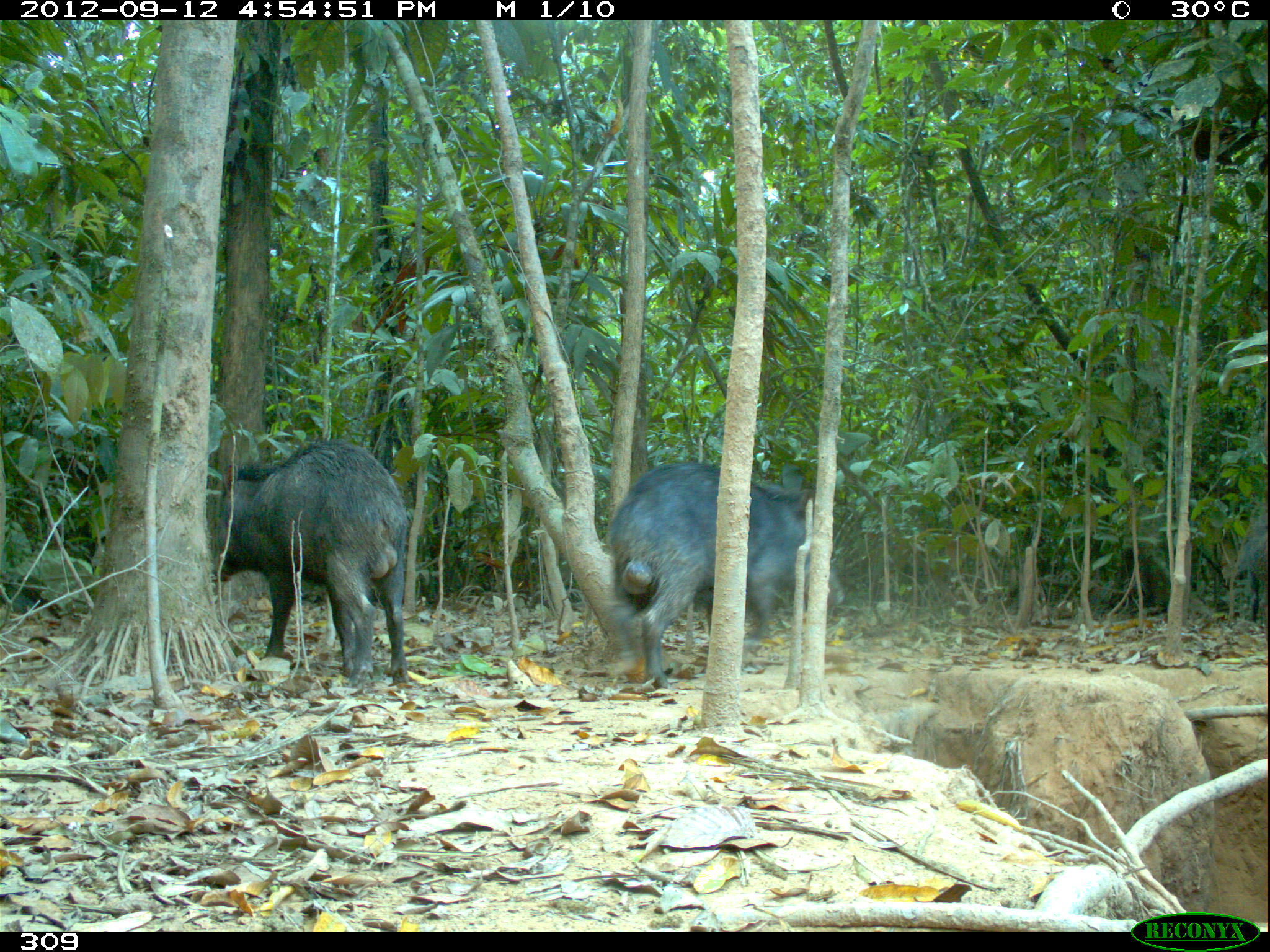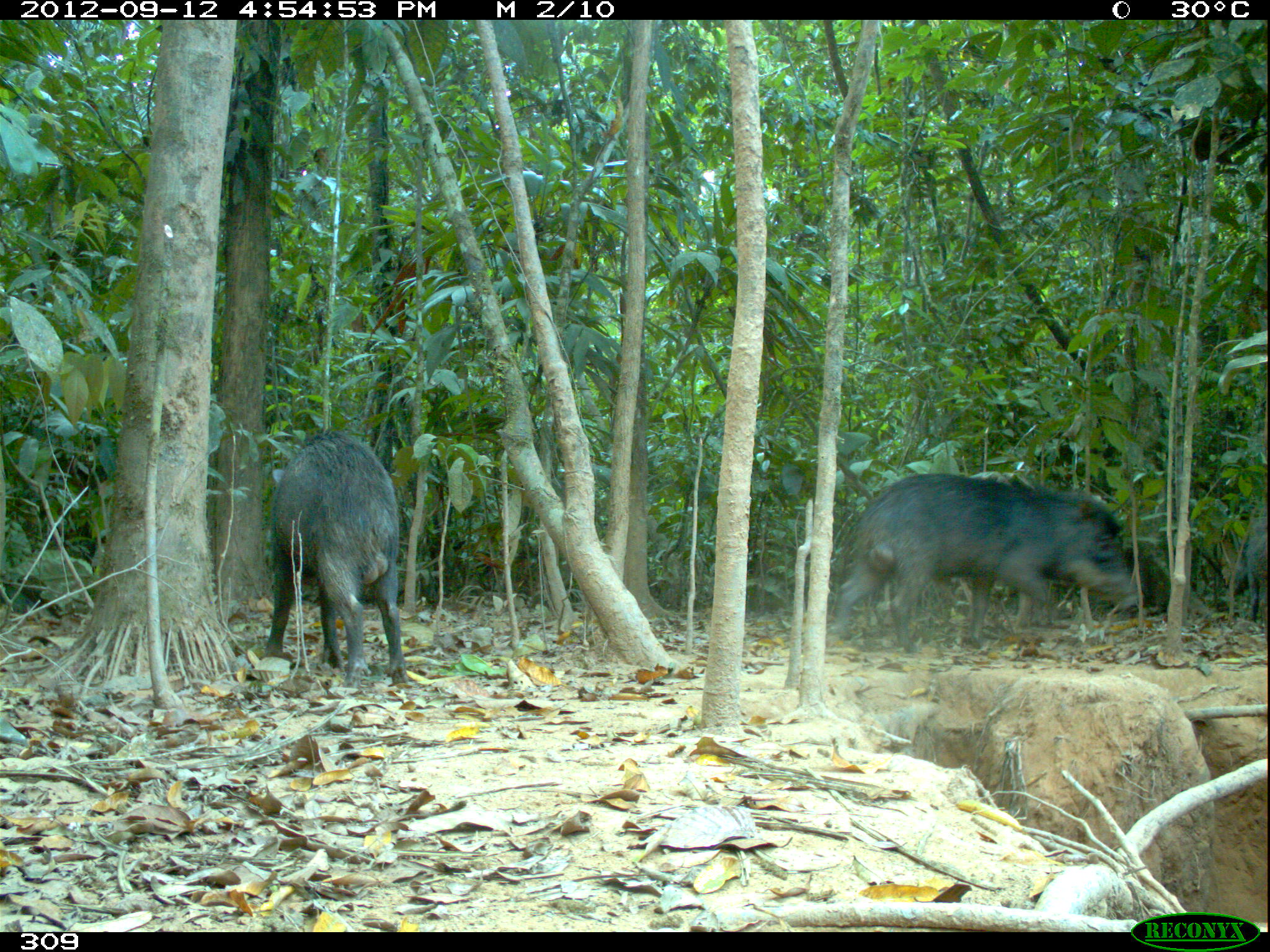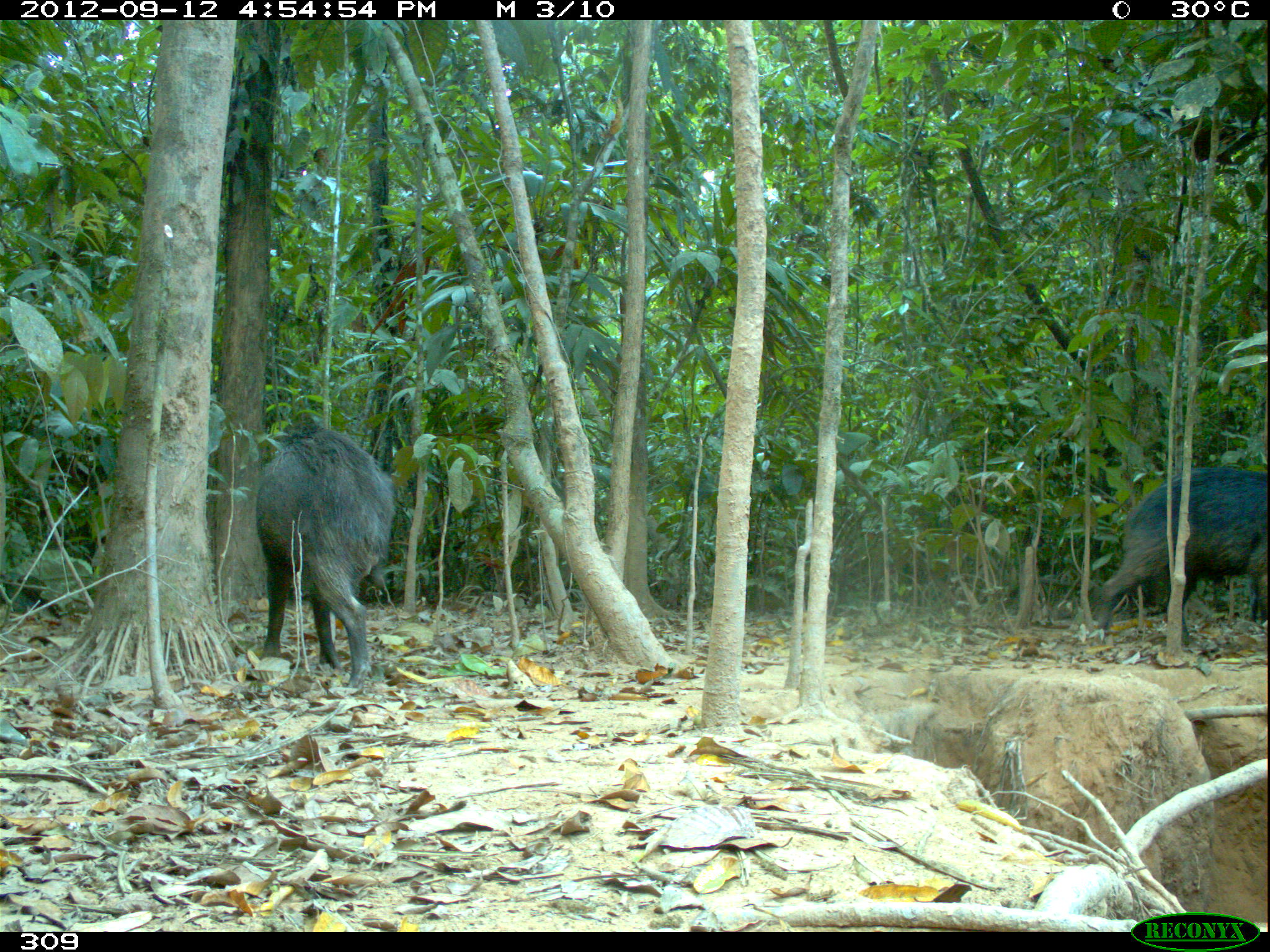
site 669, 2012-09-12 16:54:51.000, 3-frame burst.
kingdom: Animalia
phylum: Chordata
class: Mammalia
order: Artiodactyla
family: Tayassuidae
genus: Tayassu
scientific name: Tayassu pecari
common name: white-lipped peccary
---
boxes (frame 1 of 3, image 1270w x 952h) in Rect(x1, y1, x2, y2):
tayassu pecari: Rect(604, 459, 843, 688); Rect(208, 434, 410, 689); Rect(1229, 488, 1268, 628)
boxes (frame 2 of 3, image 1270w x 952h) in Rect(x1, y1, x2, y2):
tayassu pecari: Rect(827, 471, 1143, 654); Rect(264, 430, 410, 687); Rect(1230, 501, 1266, 633)